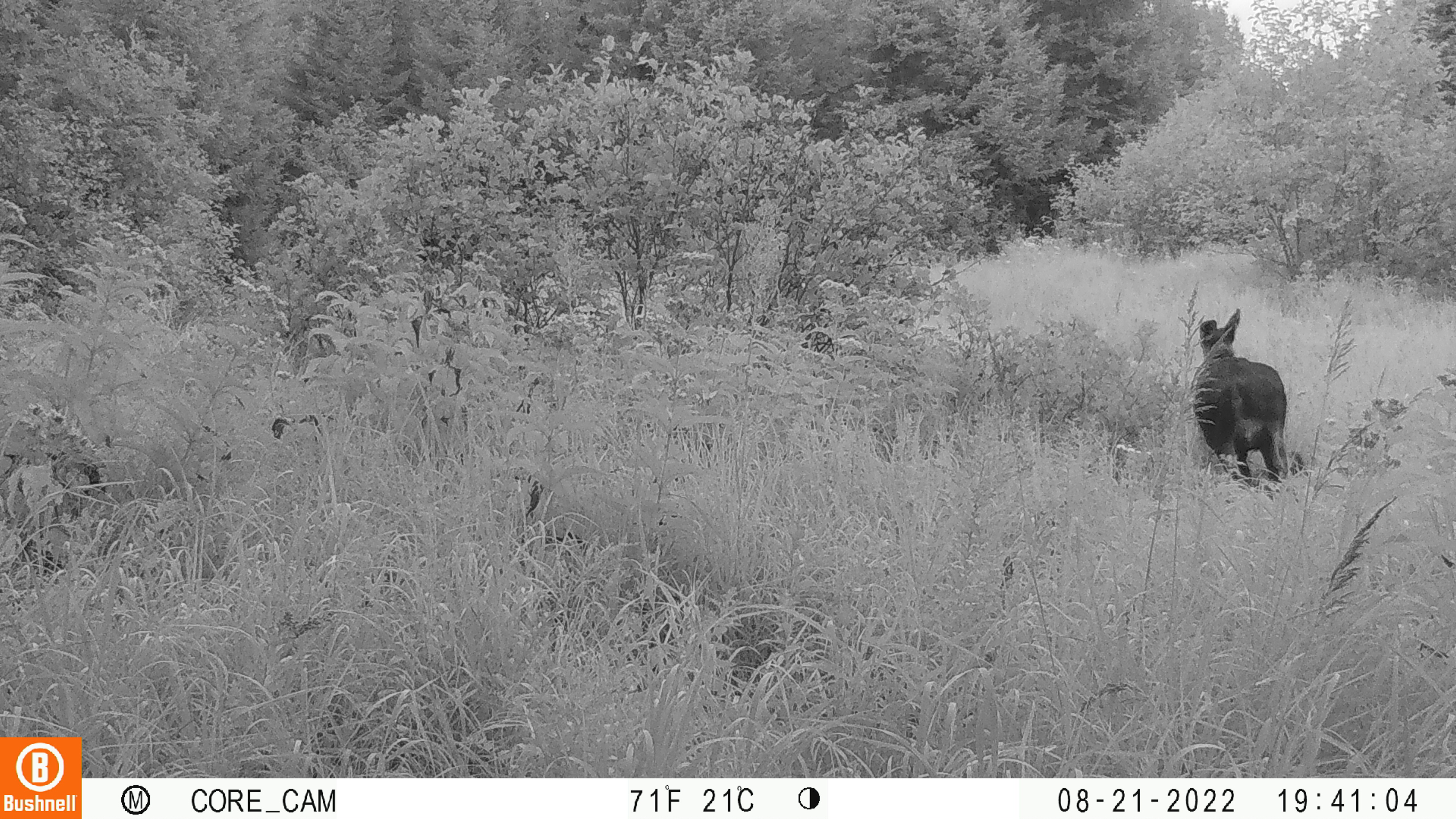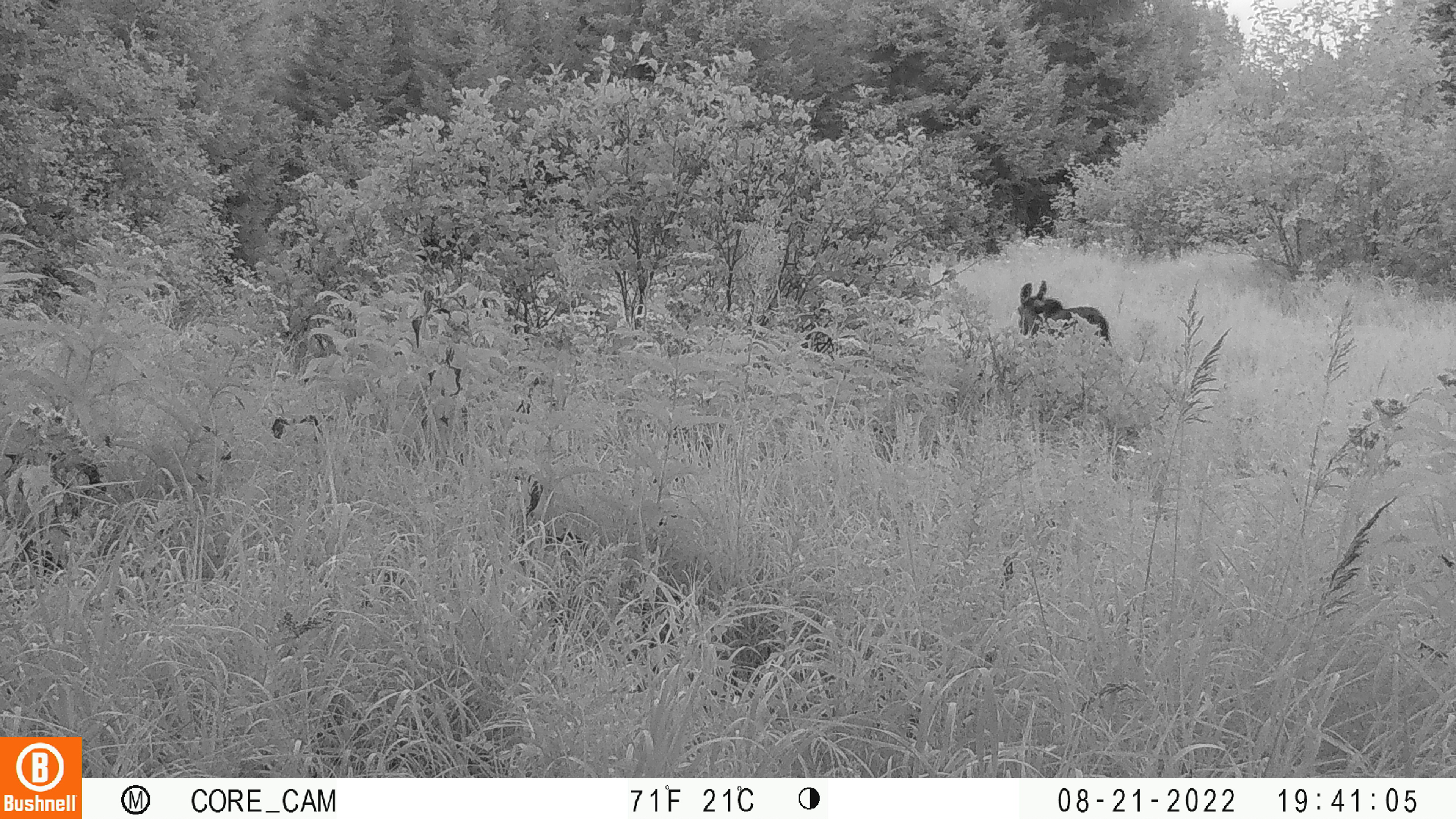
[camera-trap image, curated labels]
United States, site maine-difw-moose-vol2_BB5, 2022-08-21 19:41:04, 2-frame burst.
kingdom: Animalia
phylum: Chordata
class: Mammalia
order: Artiodactyla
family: Cervidae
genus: Alces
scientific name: Alces alces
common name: moose